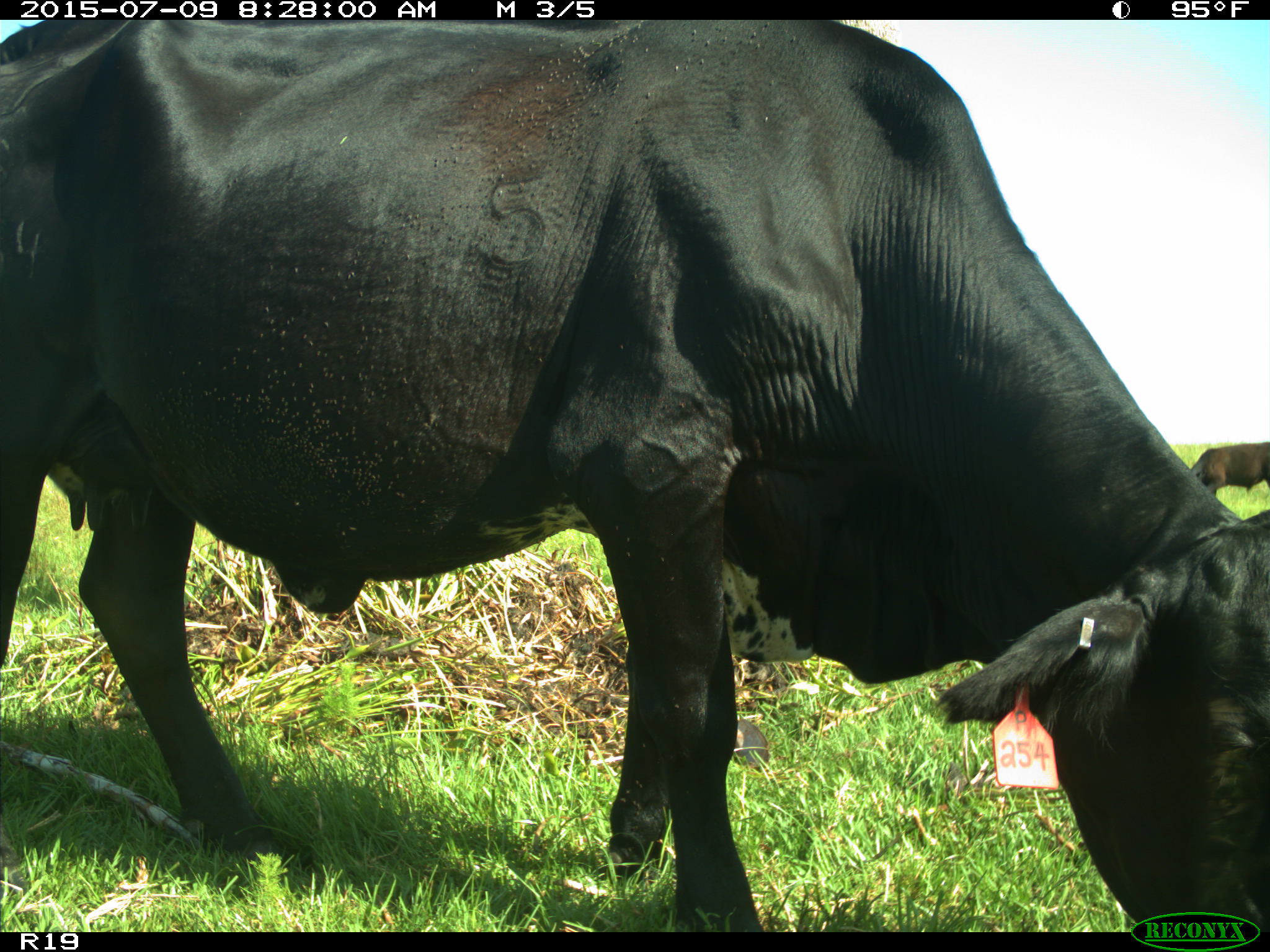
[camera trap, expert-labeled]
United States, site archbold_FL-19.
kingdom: Animalia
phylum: Chordata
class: Mammalia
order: Artiodactyla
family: Bovidae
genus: Bos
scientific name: Bos taurus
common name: domestic cow